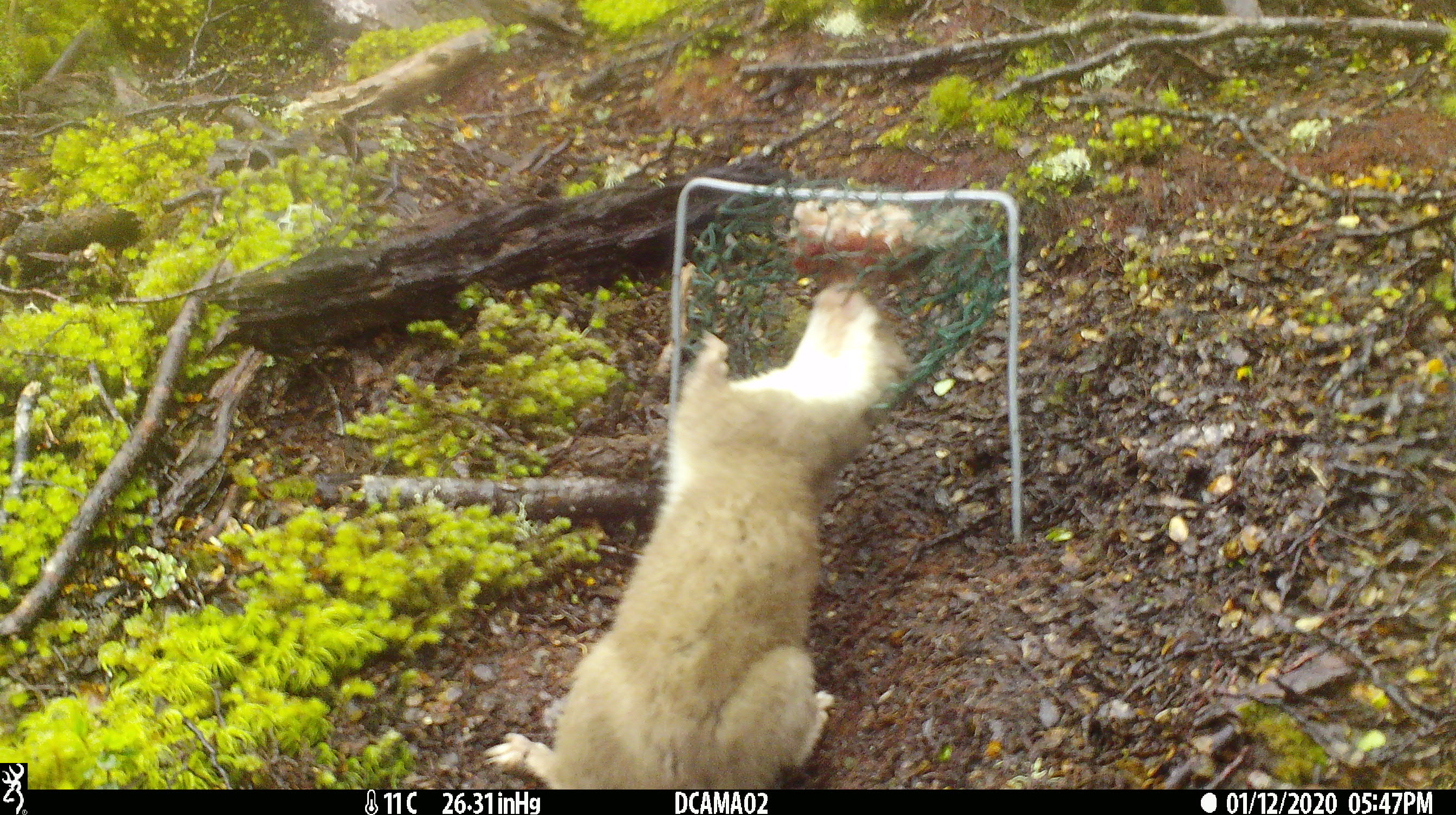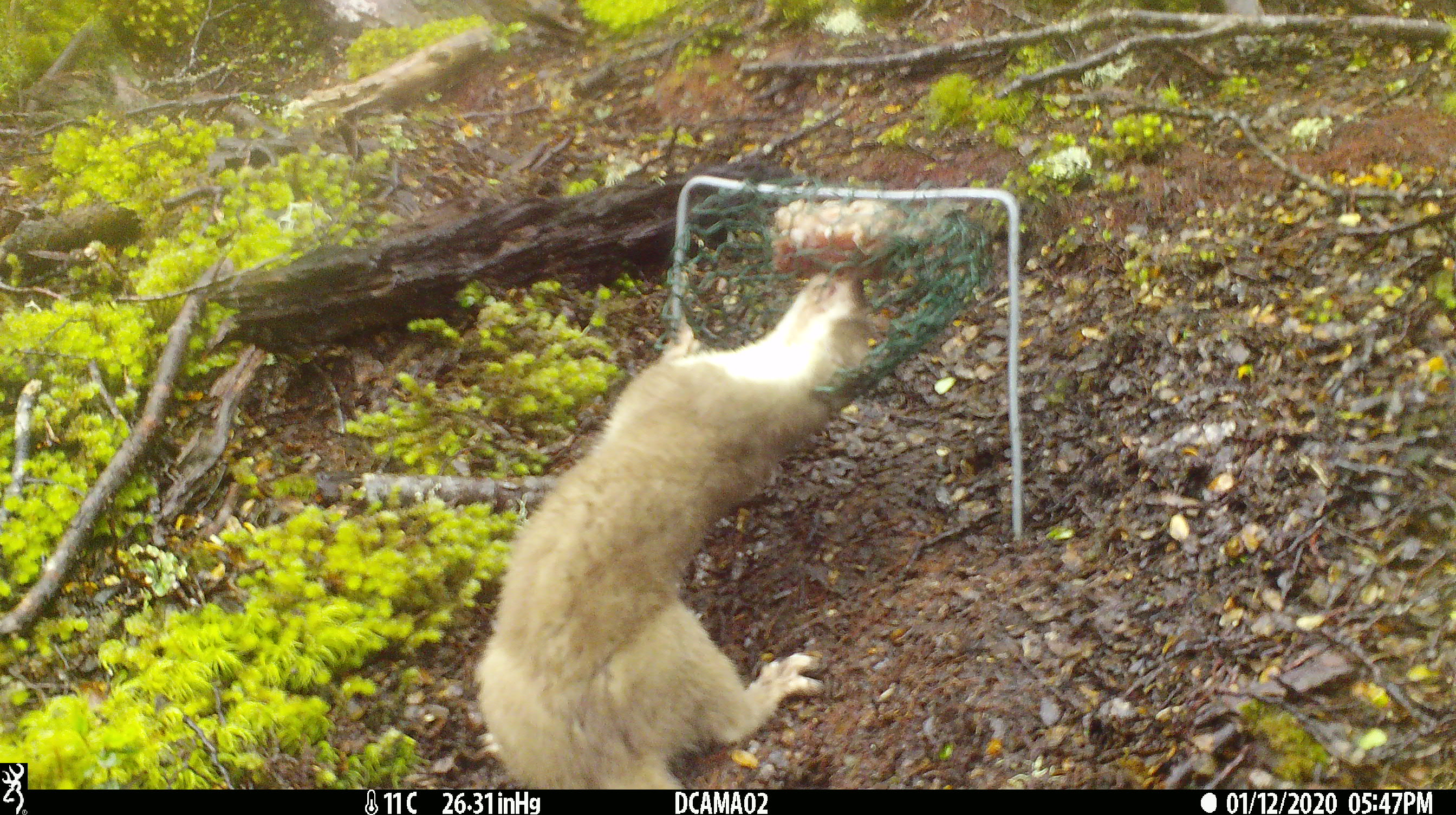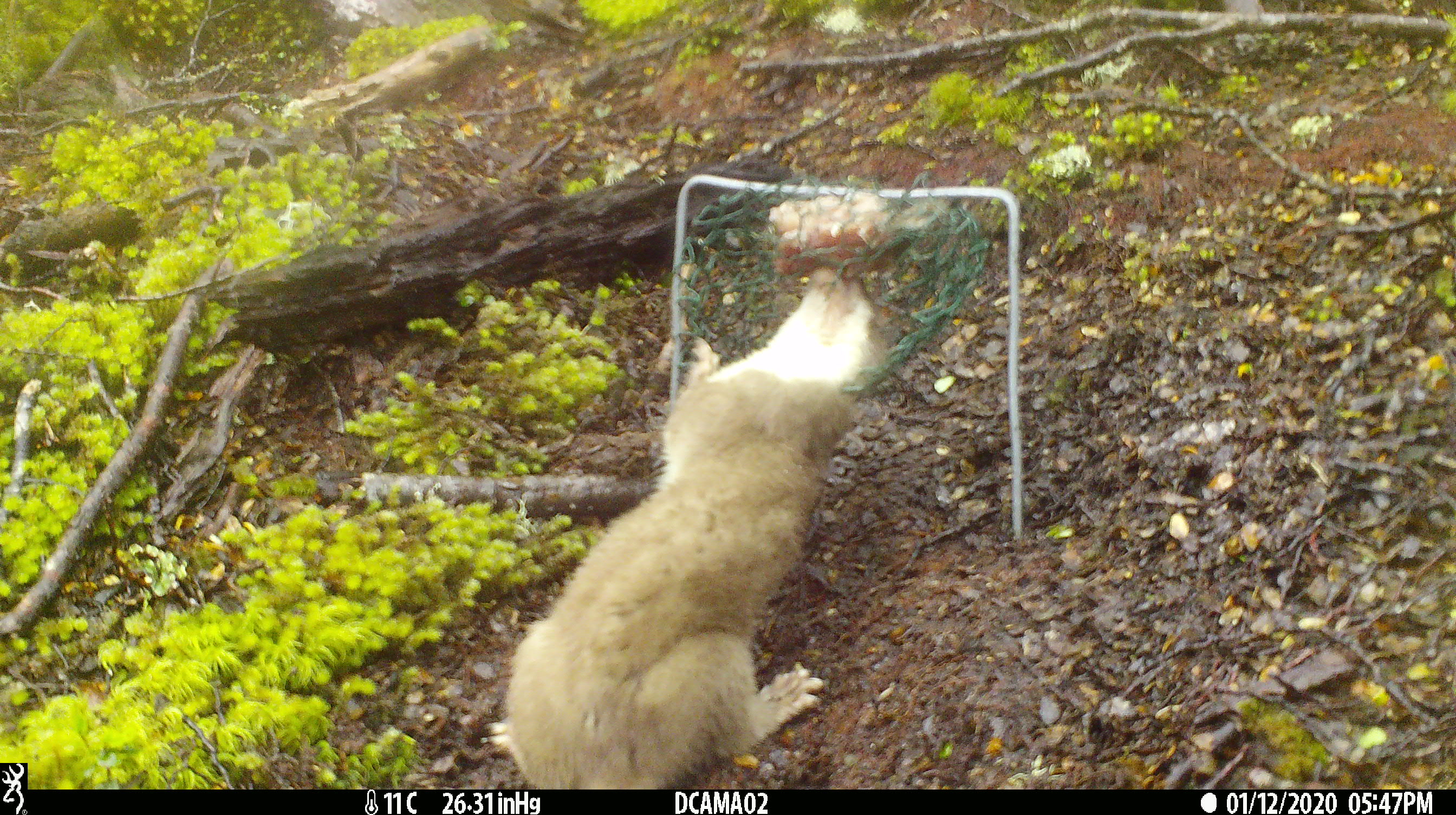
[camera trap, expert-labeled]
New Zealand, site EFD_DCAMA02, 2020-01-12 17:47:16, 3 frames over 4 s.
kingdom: Animalia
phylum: Chordata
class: Mammalia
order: Carnivora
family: Mustelidae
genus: Mustela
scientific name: Mustela erminea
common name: stoat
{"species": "stoat (Mustela erminea)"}